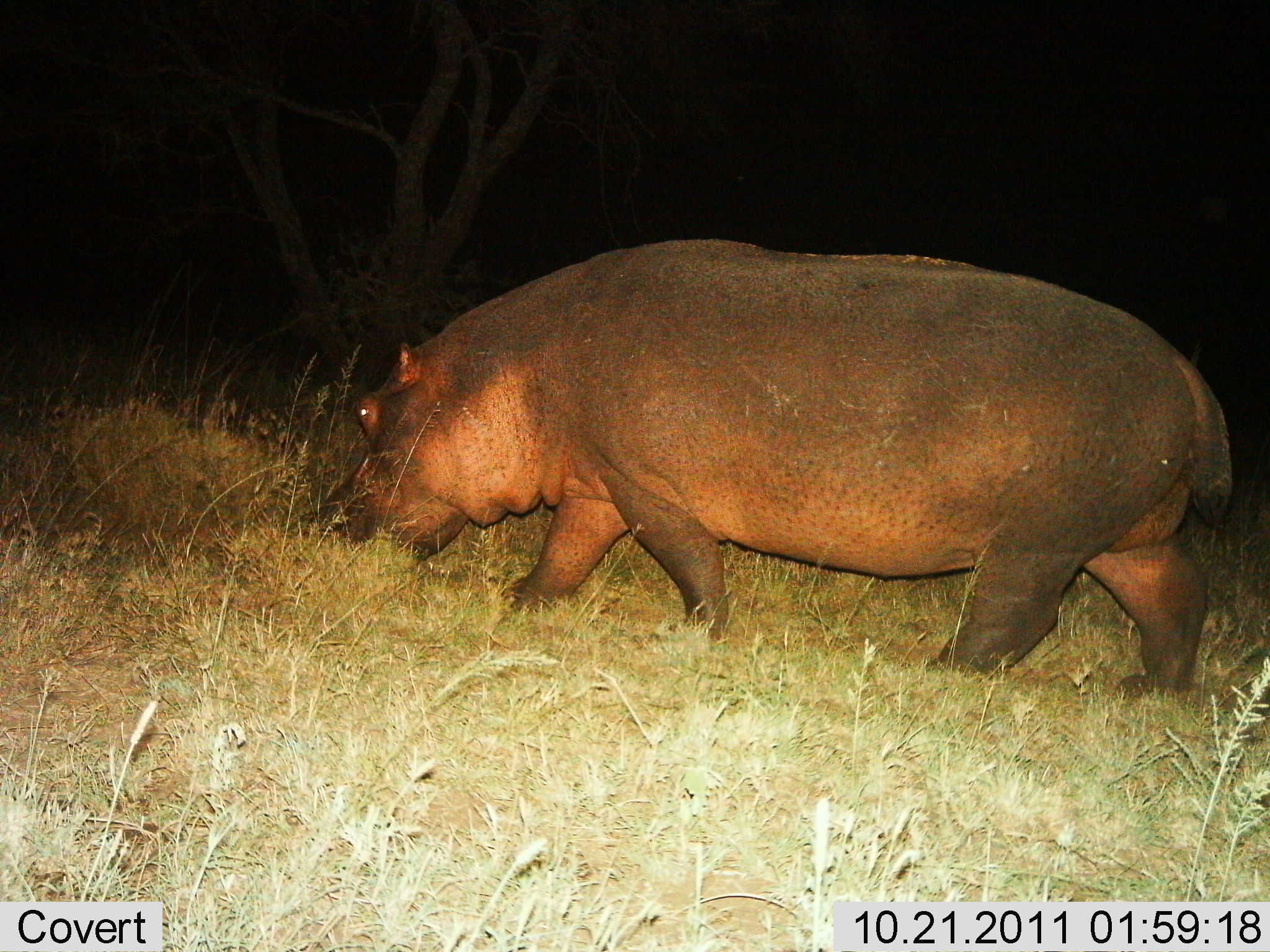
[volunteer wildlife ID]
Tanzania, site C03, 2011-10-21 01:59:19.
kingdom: Animalia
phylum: Chordata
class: Mammalia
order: Artiodactyla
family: Hippopotamidae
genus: Hippopotamus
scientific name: Hippopotamus amphibius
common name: hippopotamus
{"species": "hippopotamus (Hippopotamus amphibius)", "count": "1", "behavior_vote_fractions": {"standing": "19%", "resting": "0%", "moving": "62%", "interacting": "0%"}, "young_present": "0%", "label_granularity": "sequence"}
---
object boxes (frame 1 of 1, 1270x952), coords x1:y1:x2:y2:
animal: 302:237:1236:707